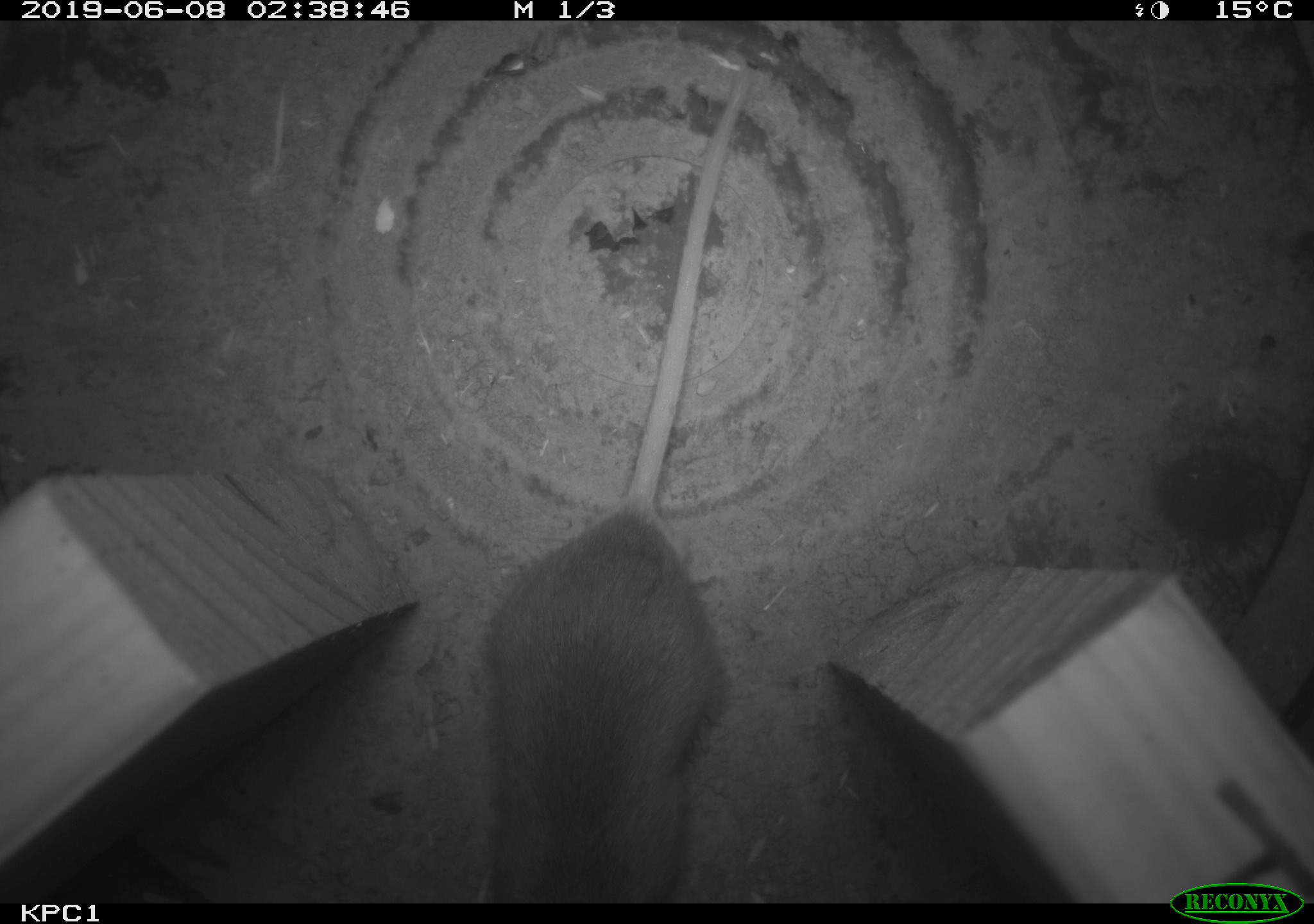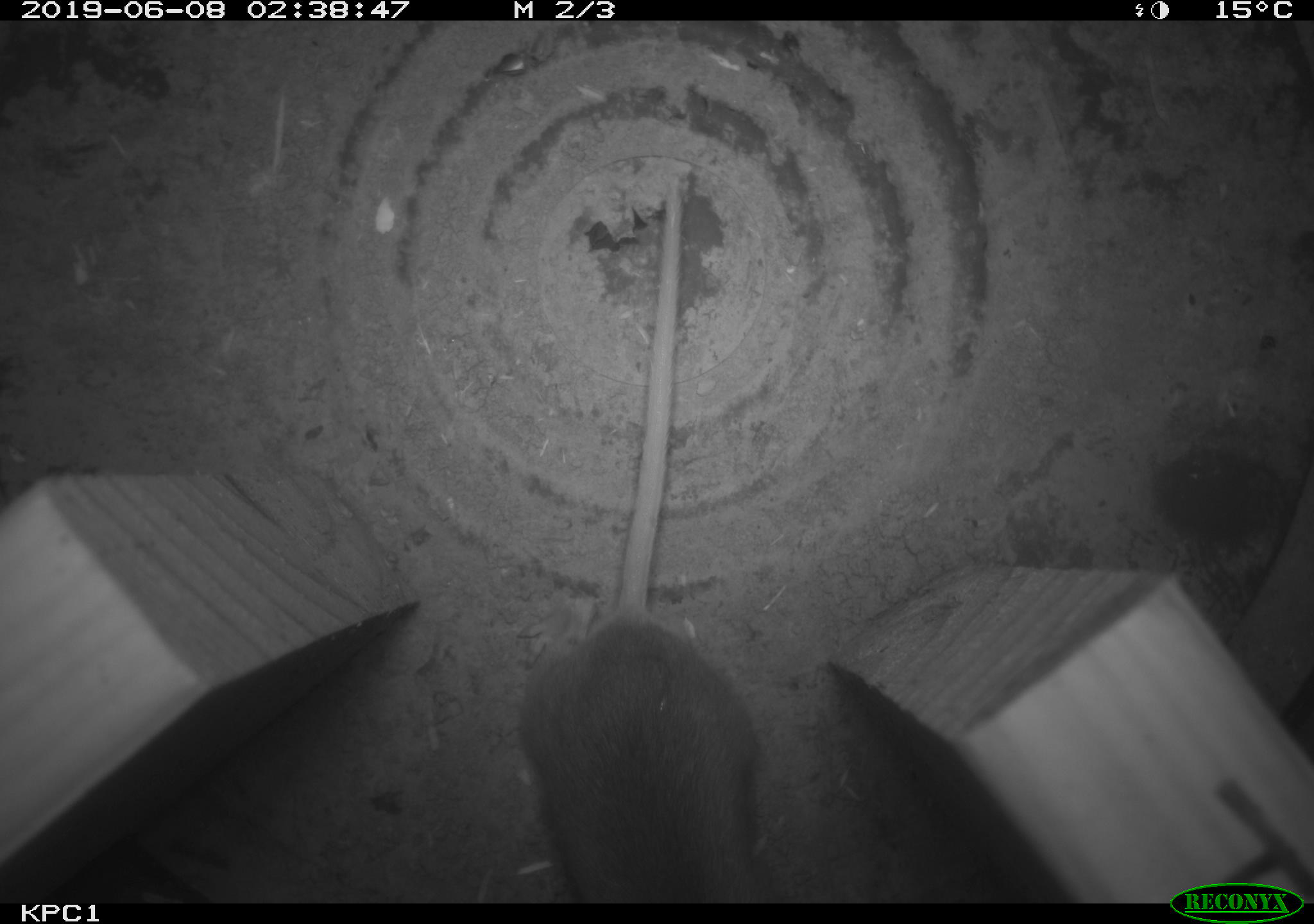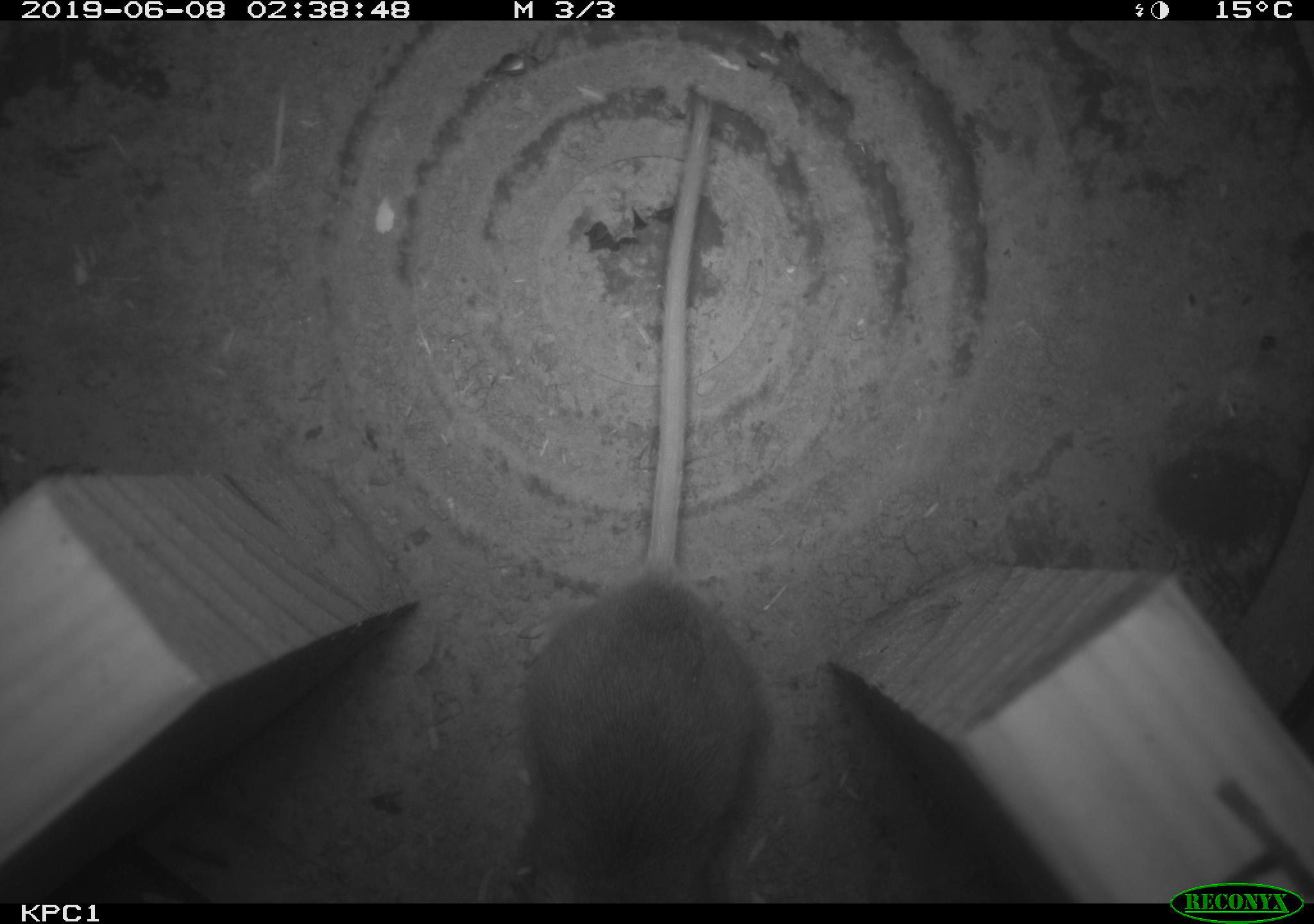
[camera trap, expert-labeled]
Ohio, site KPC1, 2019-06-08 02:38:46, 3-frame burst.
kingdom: Animalia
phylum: Chordata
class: Mammalia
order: Rodentia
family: Cricetidae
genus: Peromyscus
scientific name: Peromyscus leucopus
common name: white-footed mouse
White-footed mouse (Peromyscus leucopus).